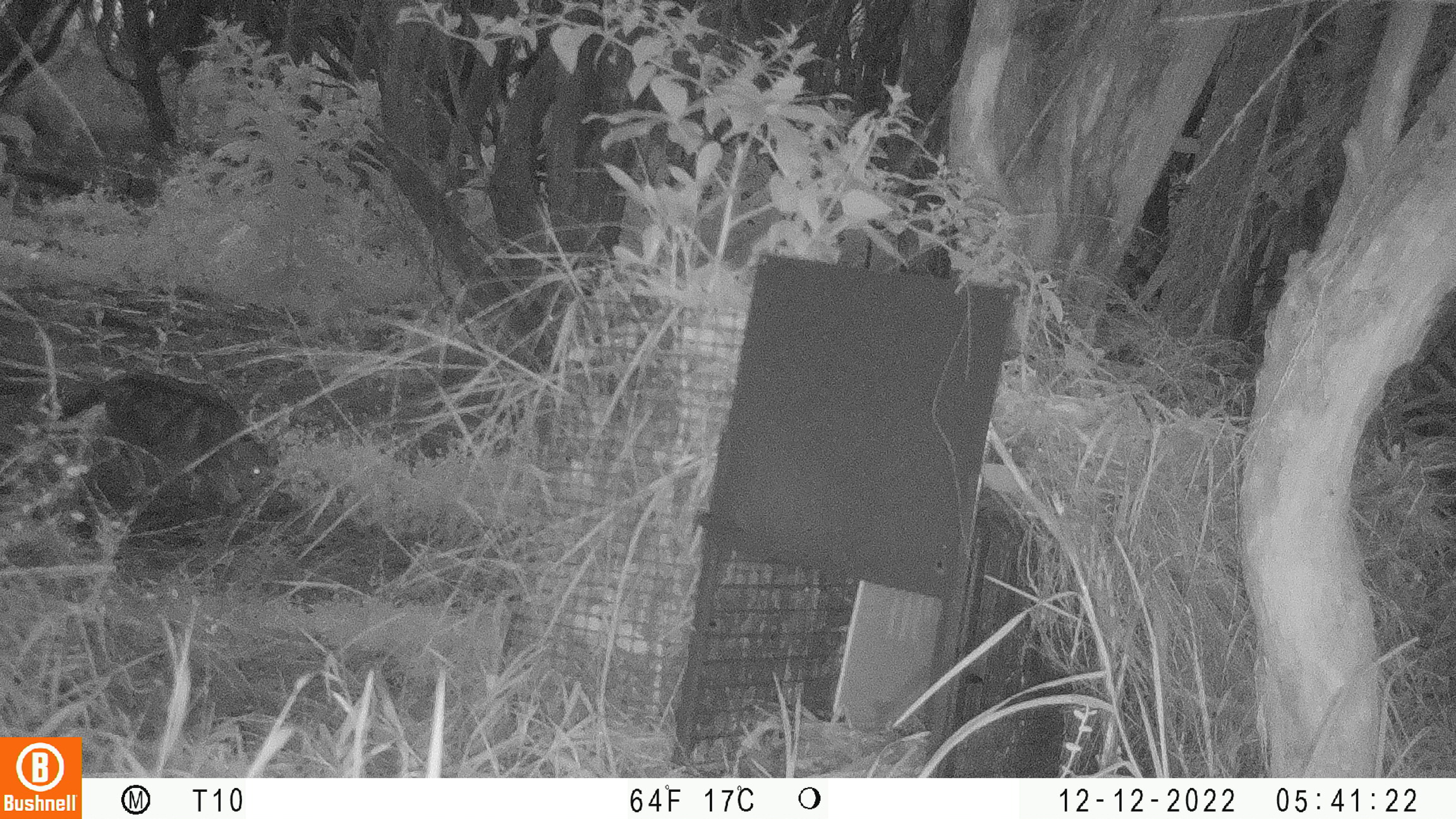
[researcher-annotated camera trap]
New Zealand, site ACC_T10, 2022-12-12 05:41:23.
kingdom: Animalia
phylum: Chordata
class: Mammalia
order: Carnivora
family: Felidae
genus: Felis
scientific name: Felis catus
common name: domestic cat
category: cat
Cat (domestic cat) (Felis catus).